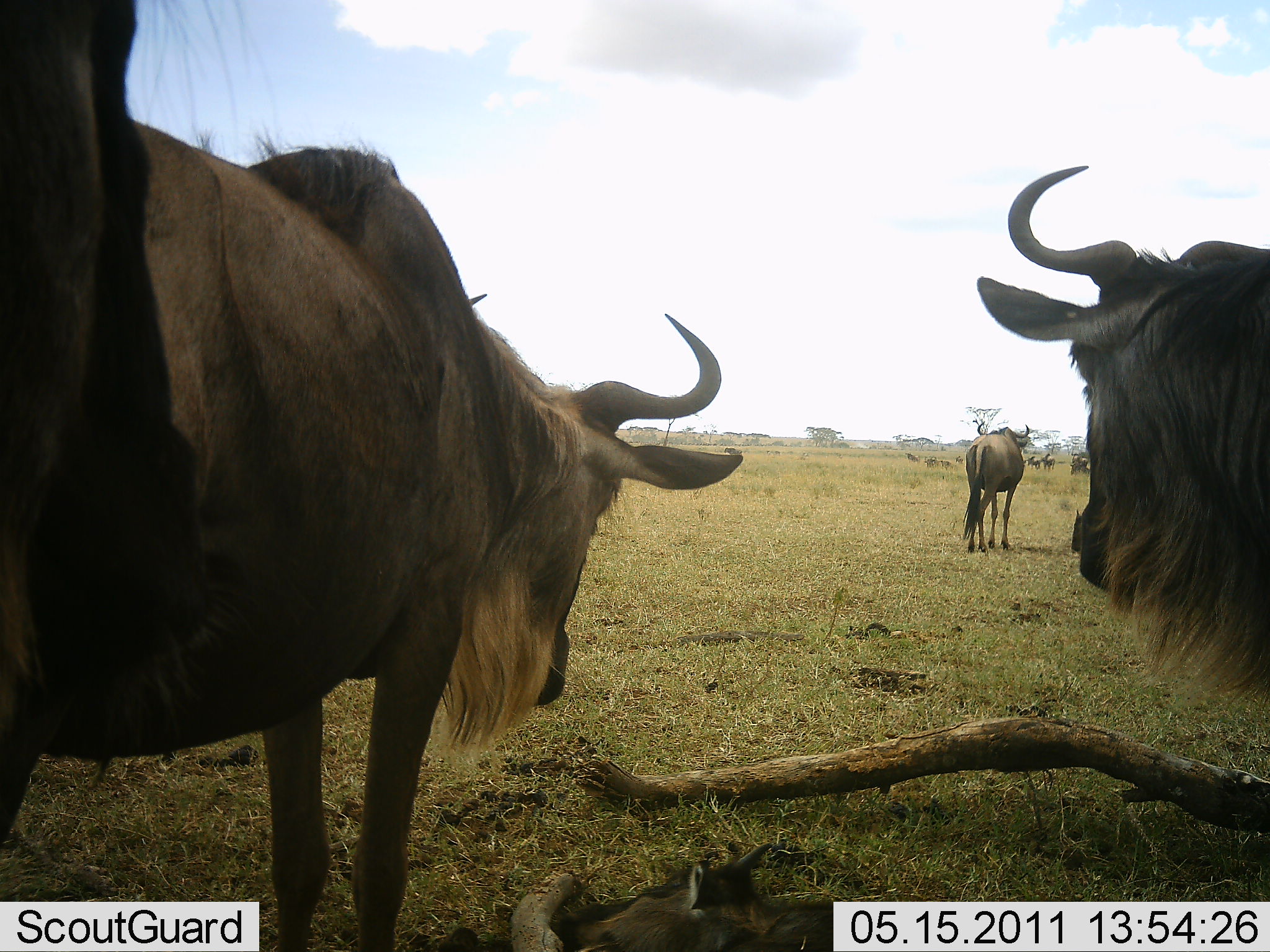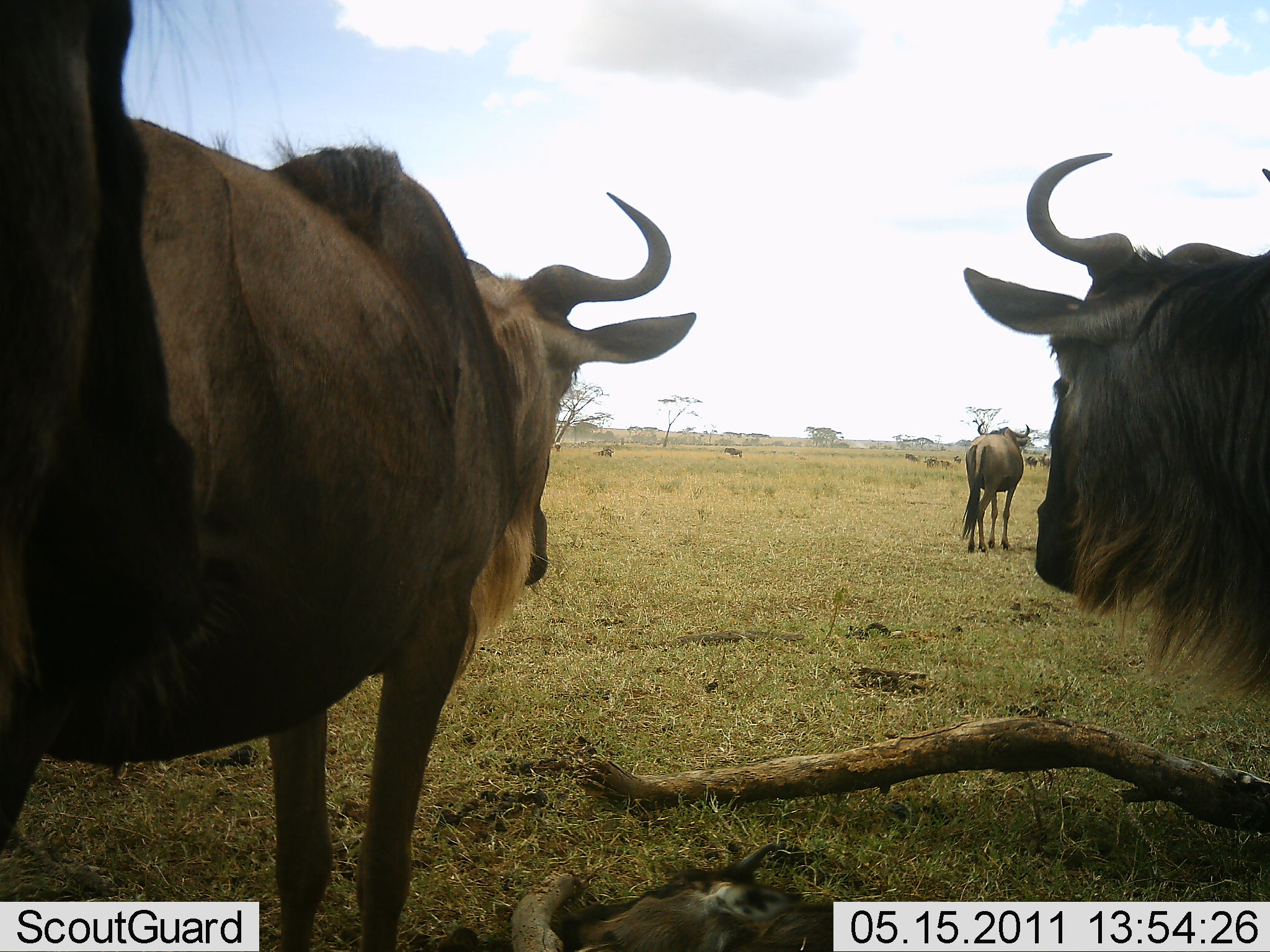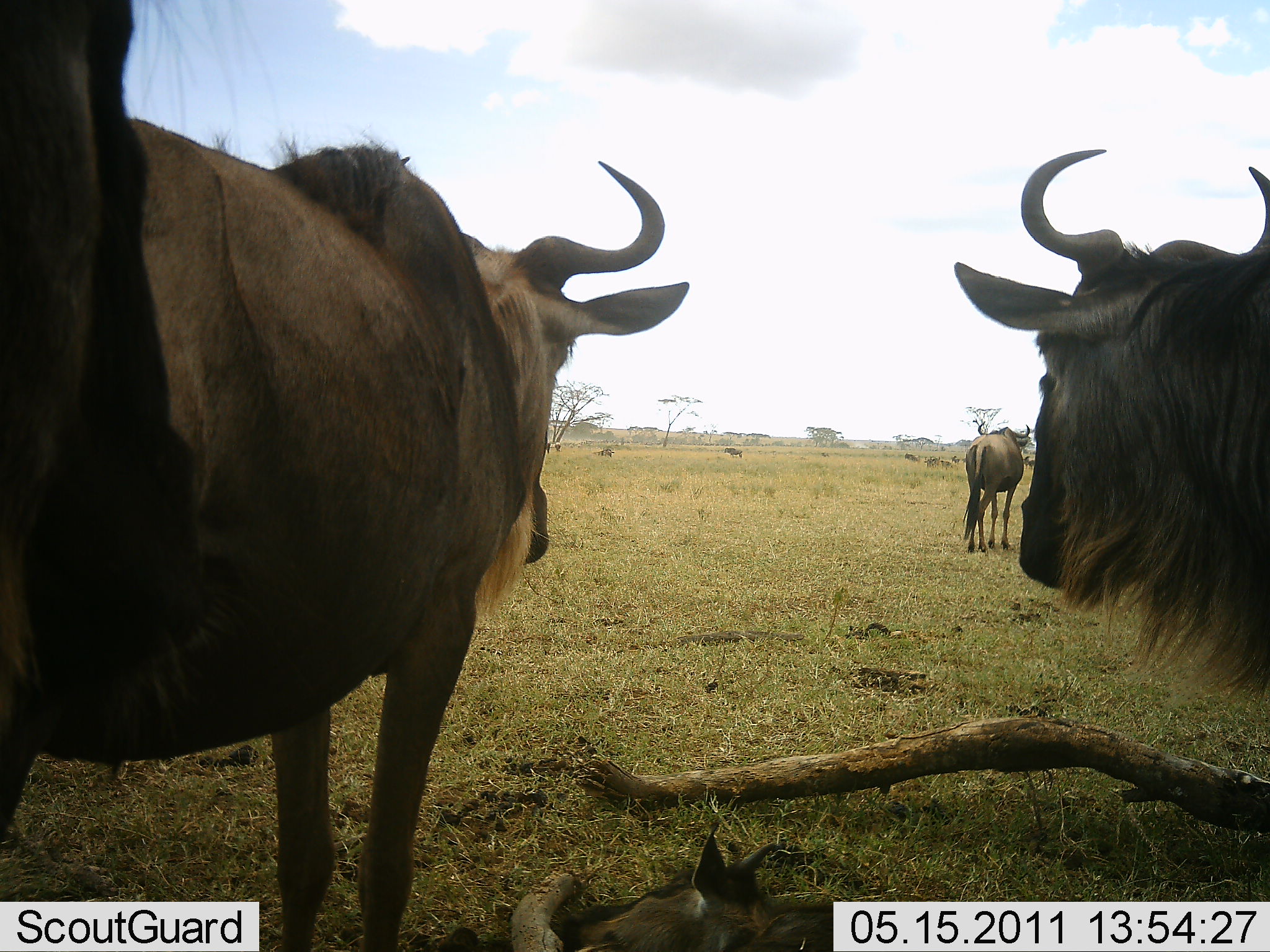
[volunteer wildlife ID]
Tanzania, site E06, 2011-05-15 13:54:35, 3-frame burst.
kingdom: Animalia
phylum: Chordata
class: Mammalia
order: Artiodactyla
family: Bovidae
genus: Connochaetes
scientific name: Connochaetes taurinus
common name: blue wildebeest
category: wildebeest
Wildebeest (blue wildebeest) (Connochaetes taurinus), count 4. Behavior (volunteer vote fractions): standing 86%, resting 14%, moving 14%, interacting 7%. Young present (vote fraction): 0%. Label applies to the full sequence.